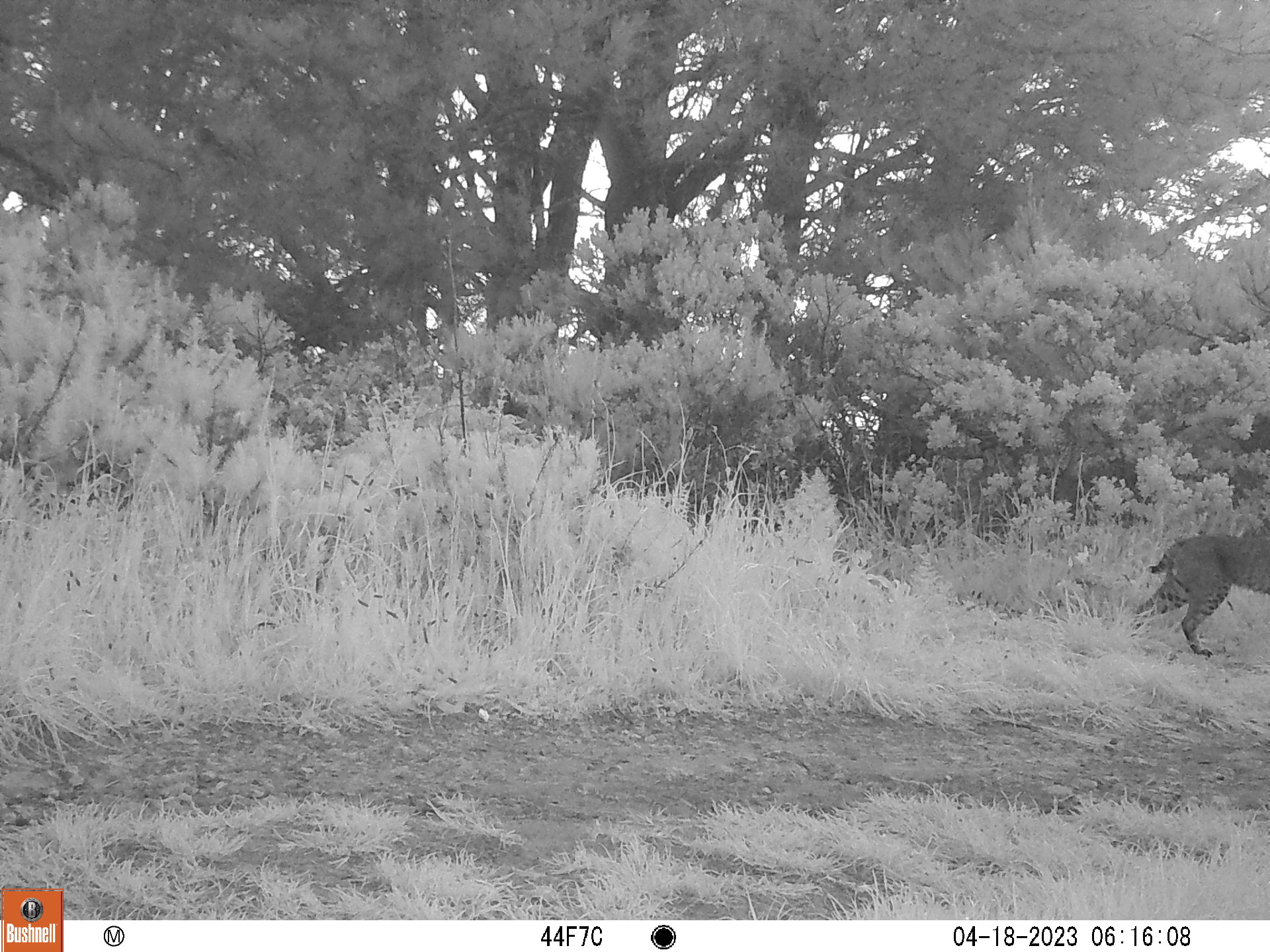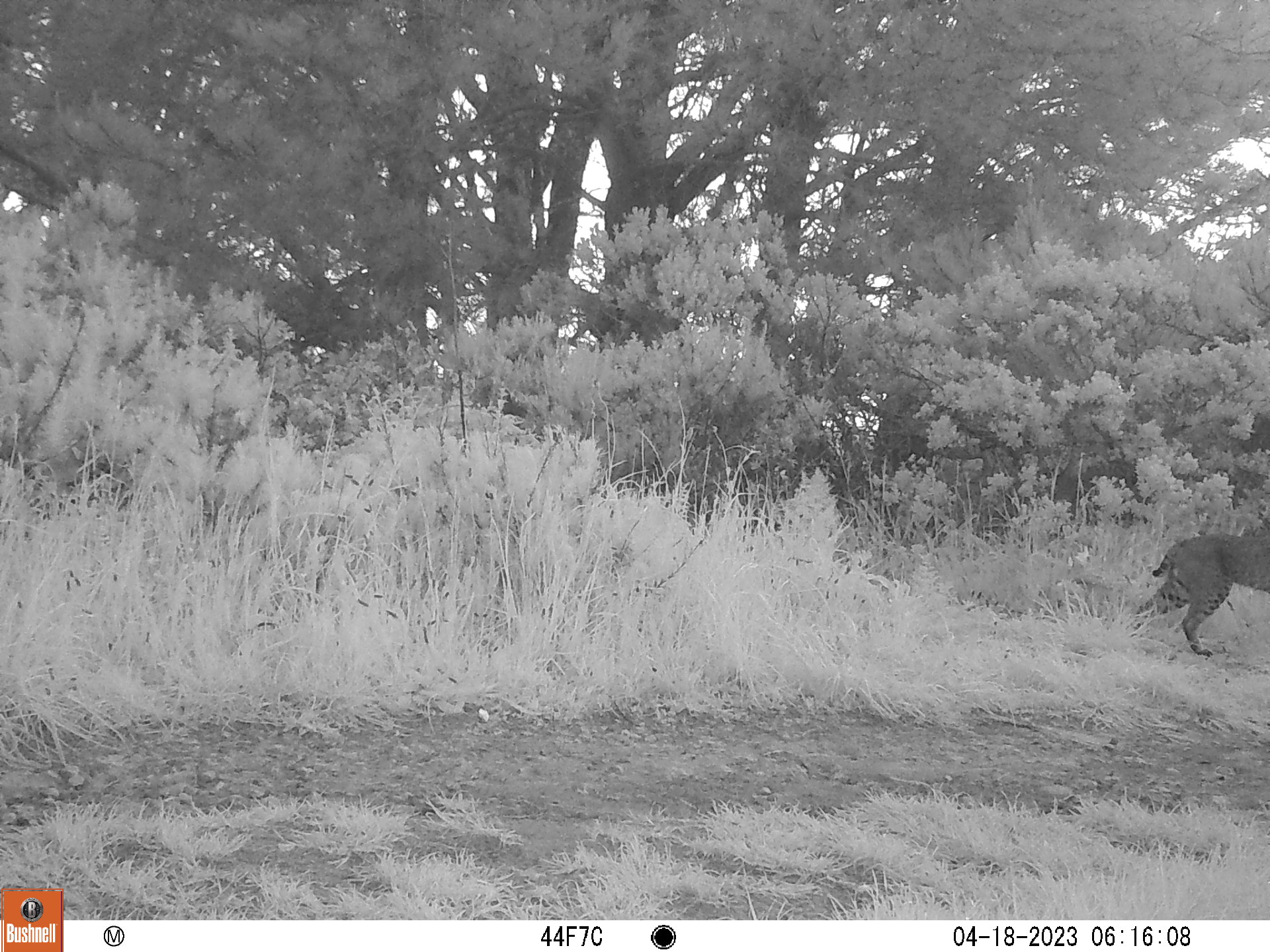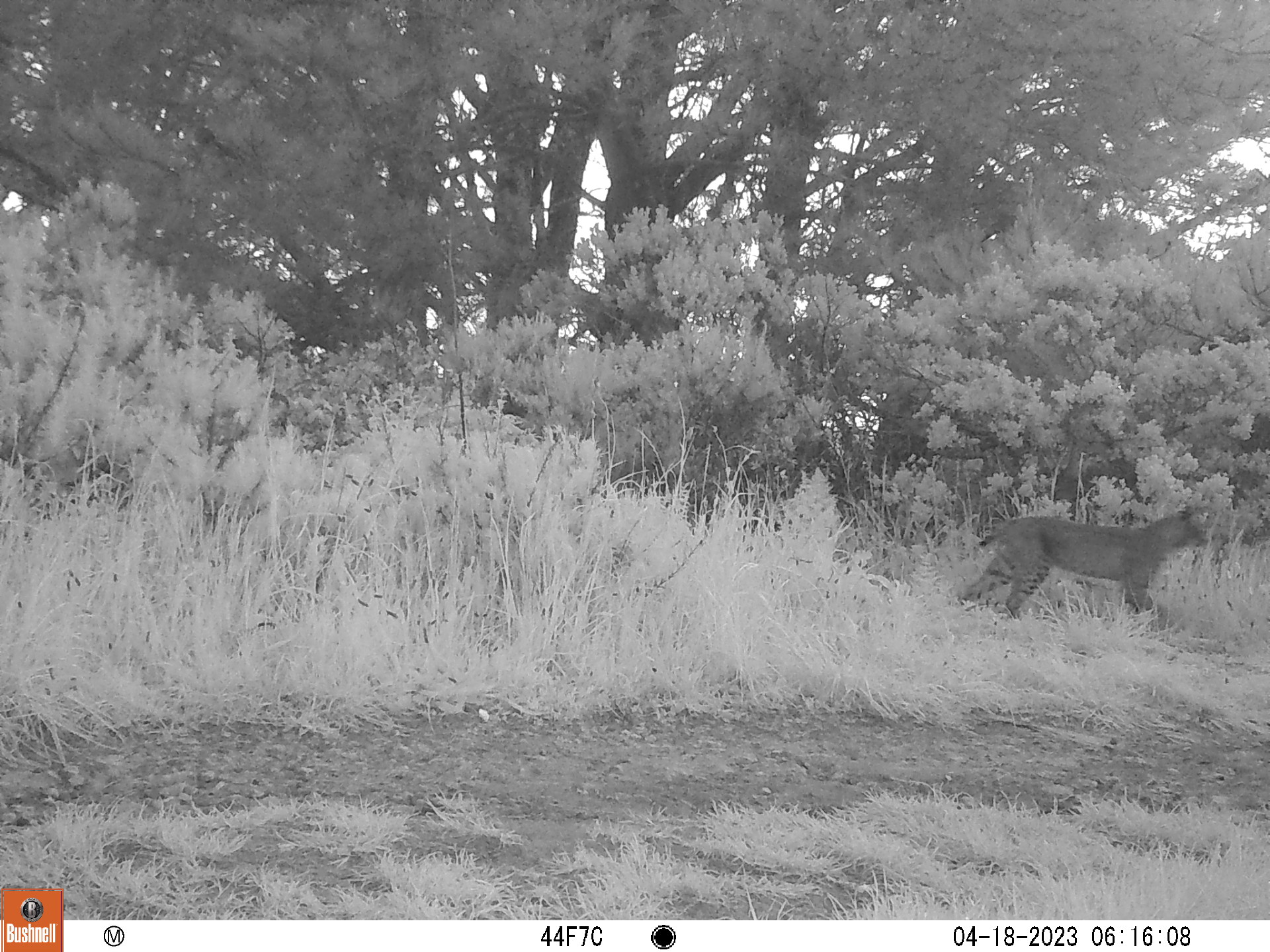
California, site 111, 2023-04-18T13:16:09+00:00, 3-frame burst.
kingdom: Animalia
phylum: Chordata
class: Mammalia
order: Carnivora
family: Felidae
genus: Lynx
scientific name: Lynx rufus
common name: bobcat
Bobcat (Lynx rufus).